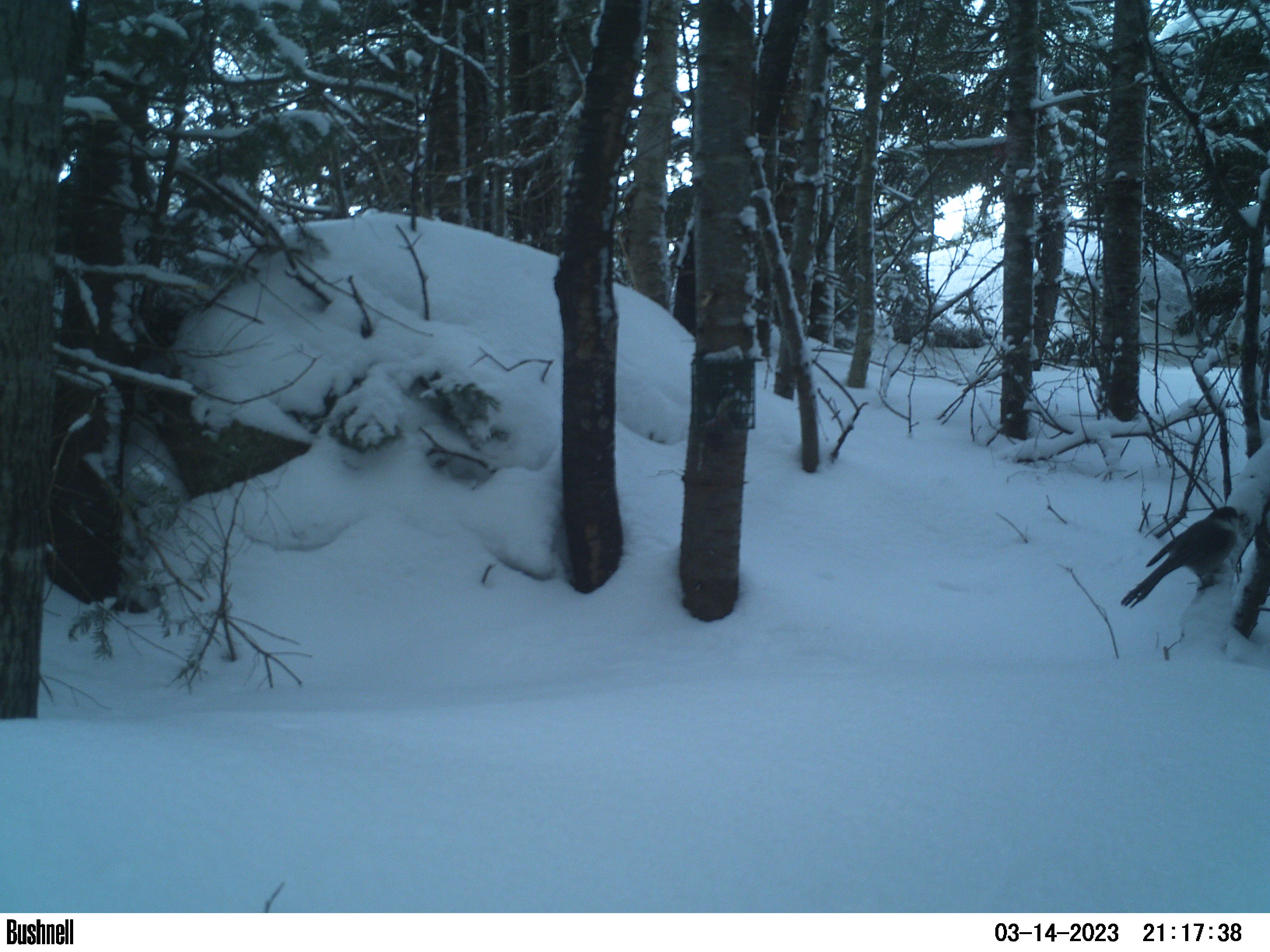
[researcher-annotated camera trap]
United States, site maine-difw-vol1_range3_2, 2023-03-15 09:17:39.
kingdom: Animalia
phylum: Chordata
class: Aves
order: Passeriformes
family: Corvidae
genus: Perisoreus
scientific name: Perisoreus canadensis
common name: canada jay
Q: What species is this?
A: Canada jay (Perisoreus canadensis).